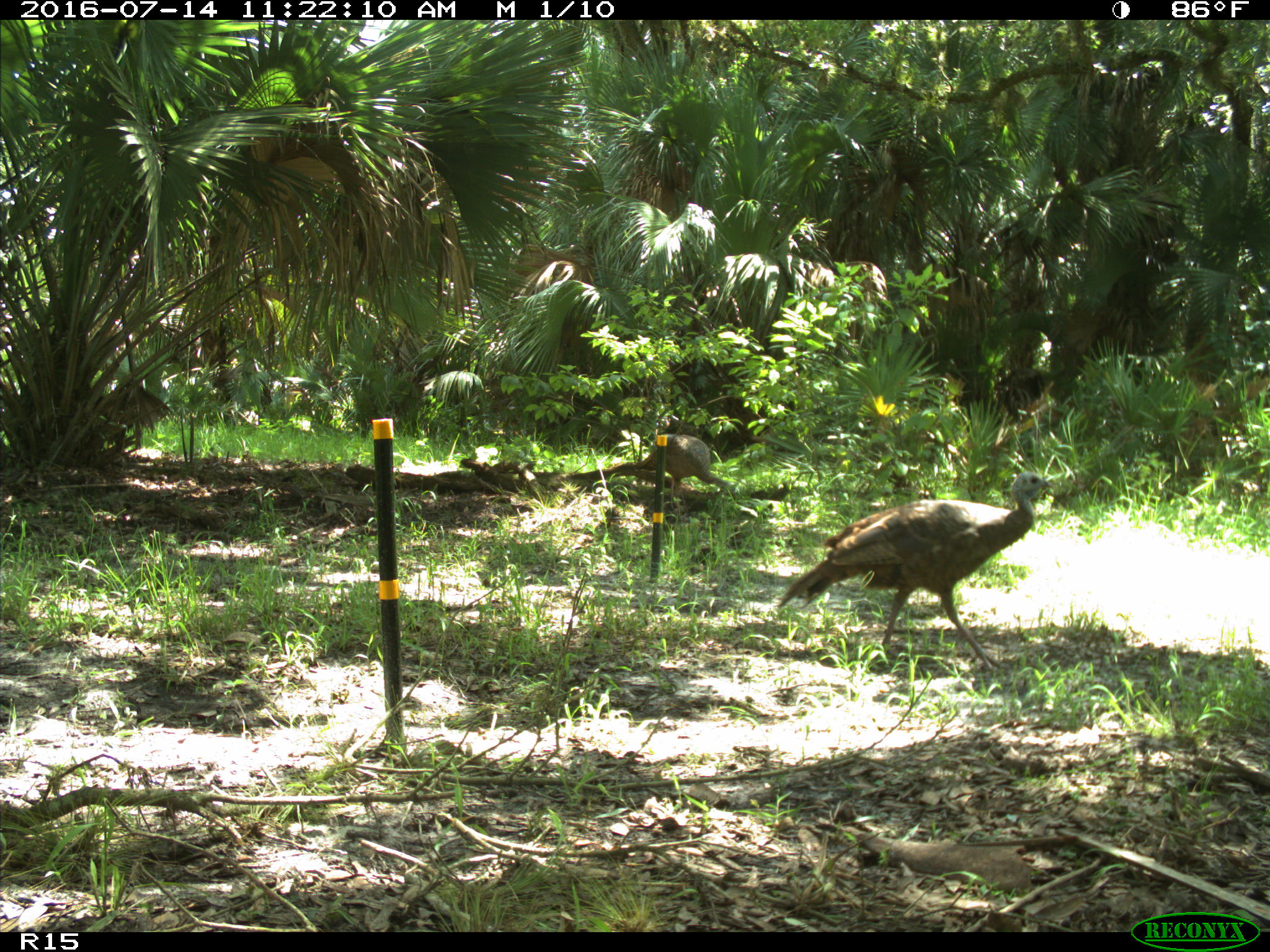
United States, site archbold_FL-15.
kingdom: Animalia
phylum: Chordata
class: Aves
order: Galliformes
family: Phasianidae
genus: Meleagris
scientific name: Meleagris gallopavo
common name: wild turkey